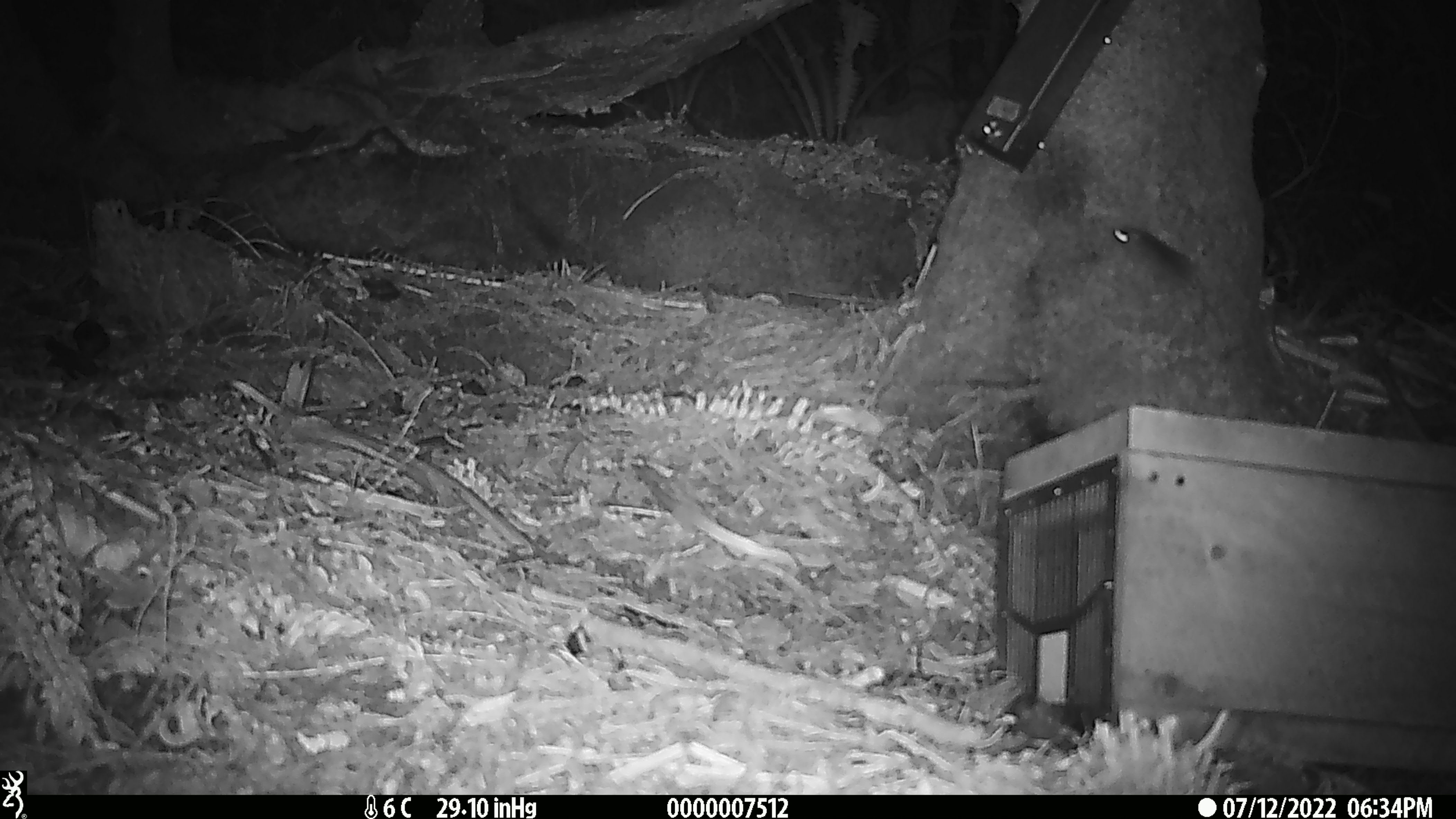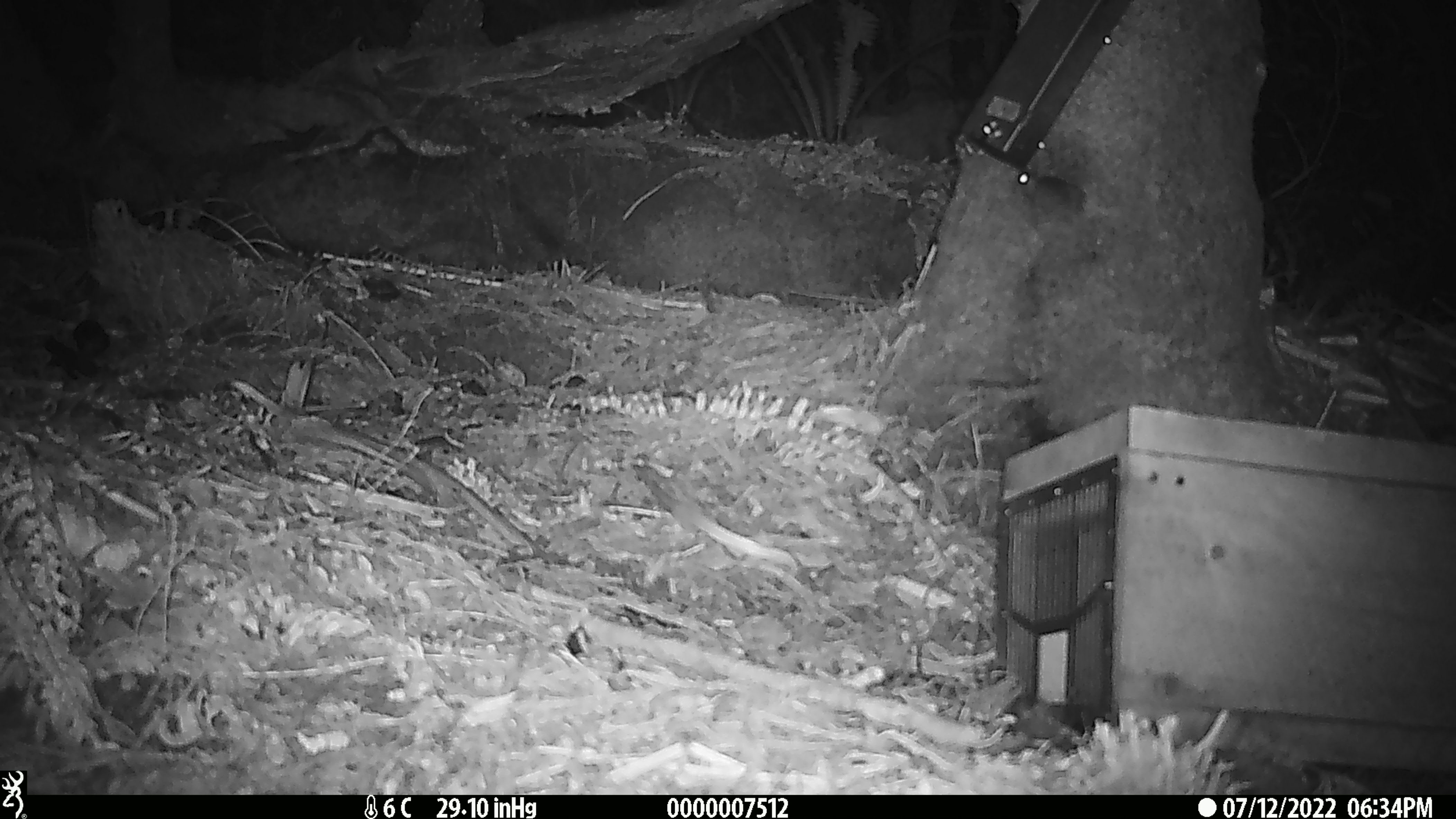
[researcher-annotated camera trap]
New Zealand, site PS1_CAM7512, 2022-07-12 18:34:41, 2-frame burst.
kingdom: Animalia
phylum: Chordata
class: Mammalia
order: Rodentia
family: Muridae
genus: Mus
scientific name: Mus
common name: mouse